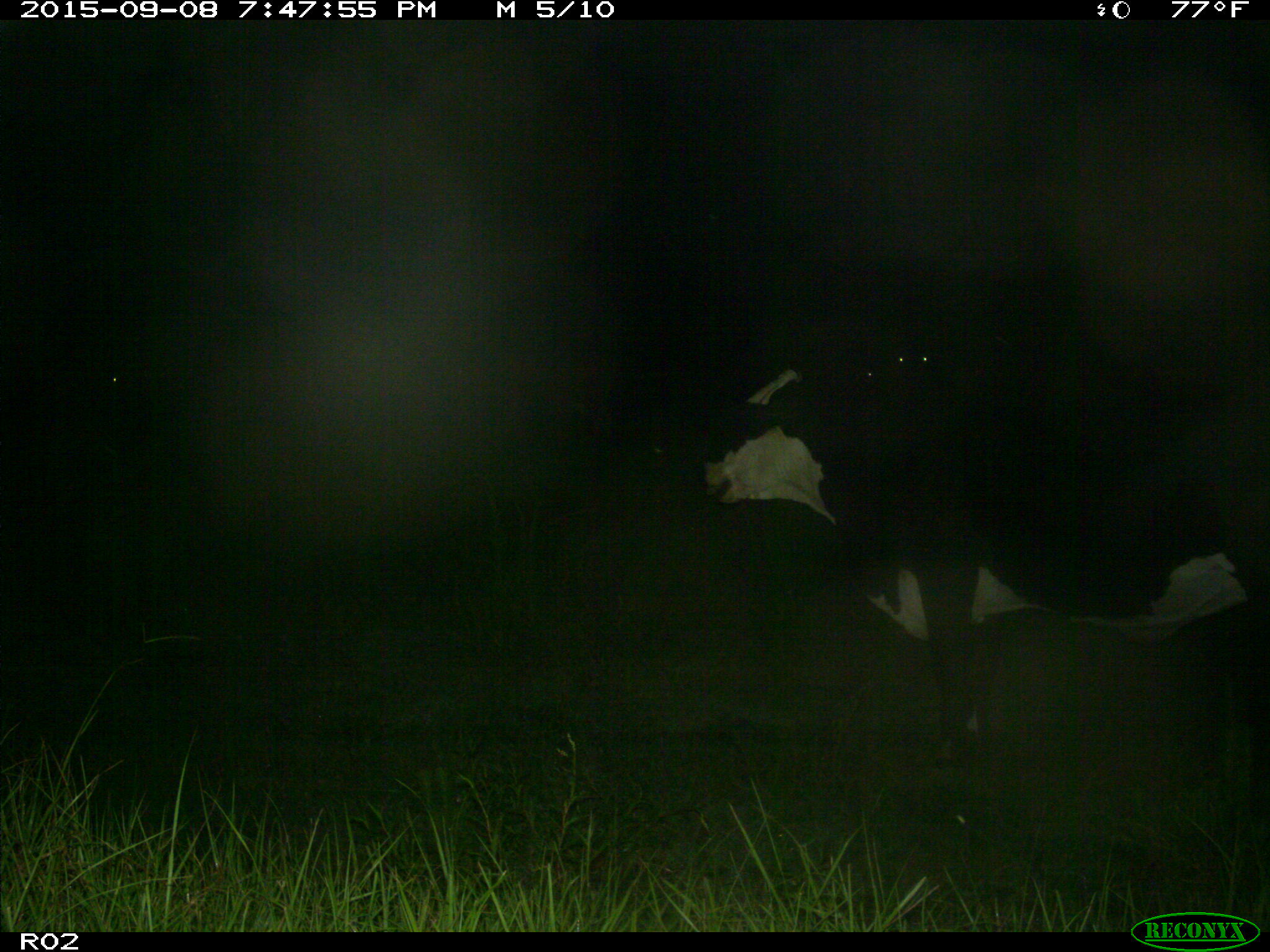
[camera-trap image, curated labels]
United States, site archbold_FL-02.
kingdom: Animalia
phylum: Chordata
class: Mammalia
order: Artiodactyla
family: Bovidae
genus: Bos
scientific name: Bos taurus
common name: domestic cow